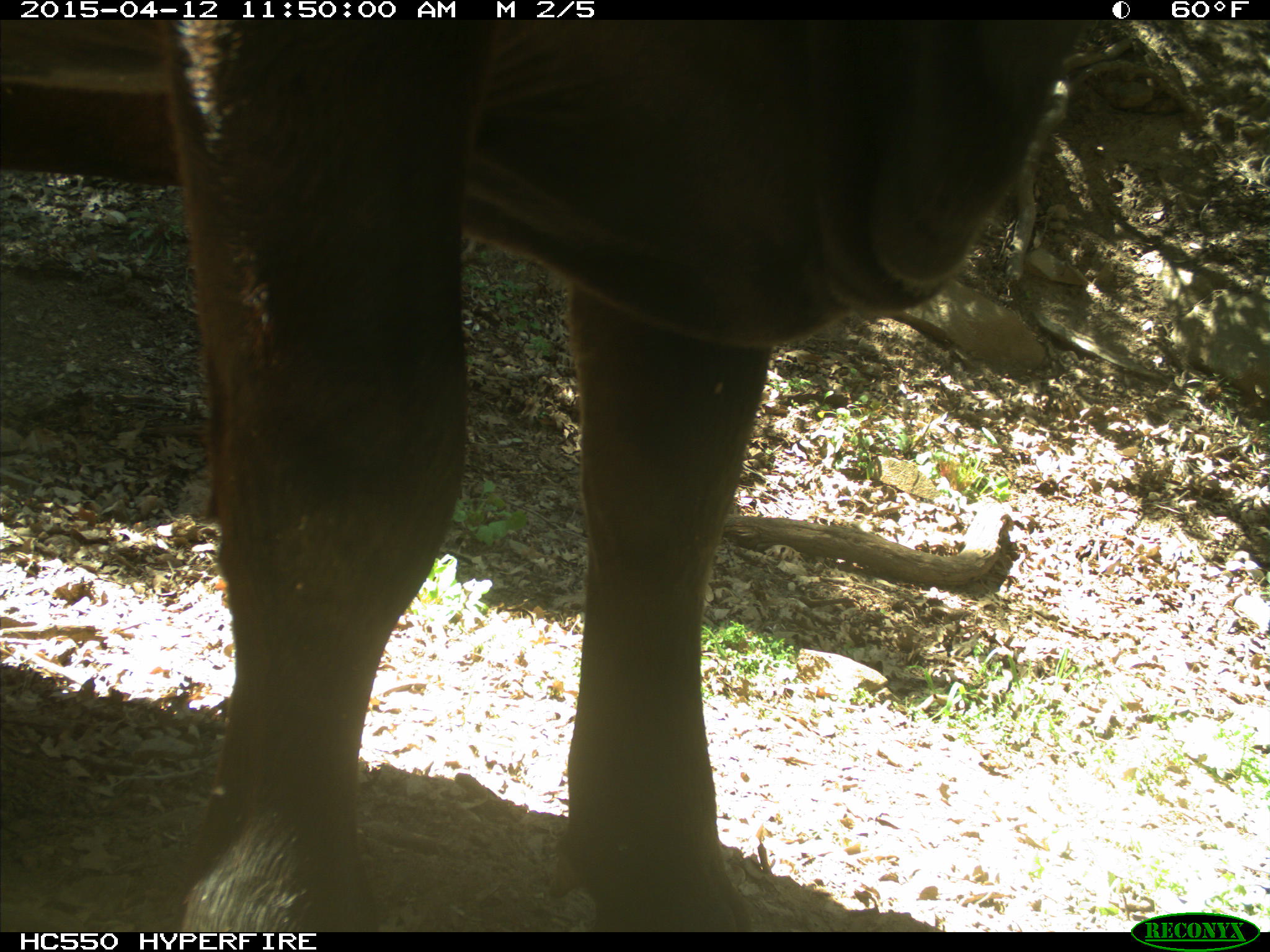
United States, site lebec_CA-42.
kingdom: Animalia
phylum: Chordata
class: Mammalia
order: Artiodactyla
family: Bovidae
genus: Bos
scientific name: Bos taurus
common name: domestic cow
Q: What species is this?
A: Bos taurus (domestic cow).